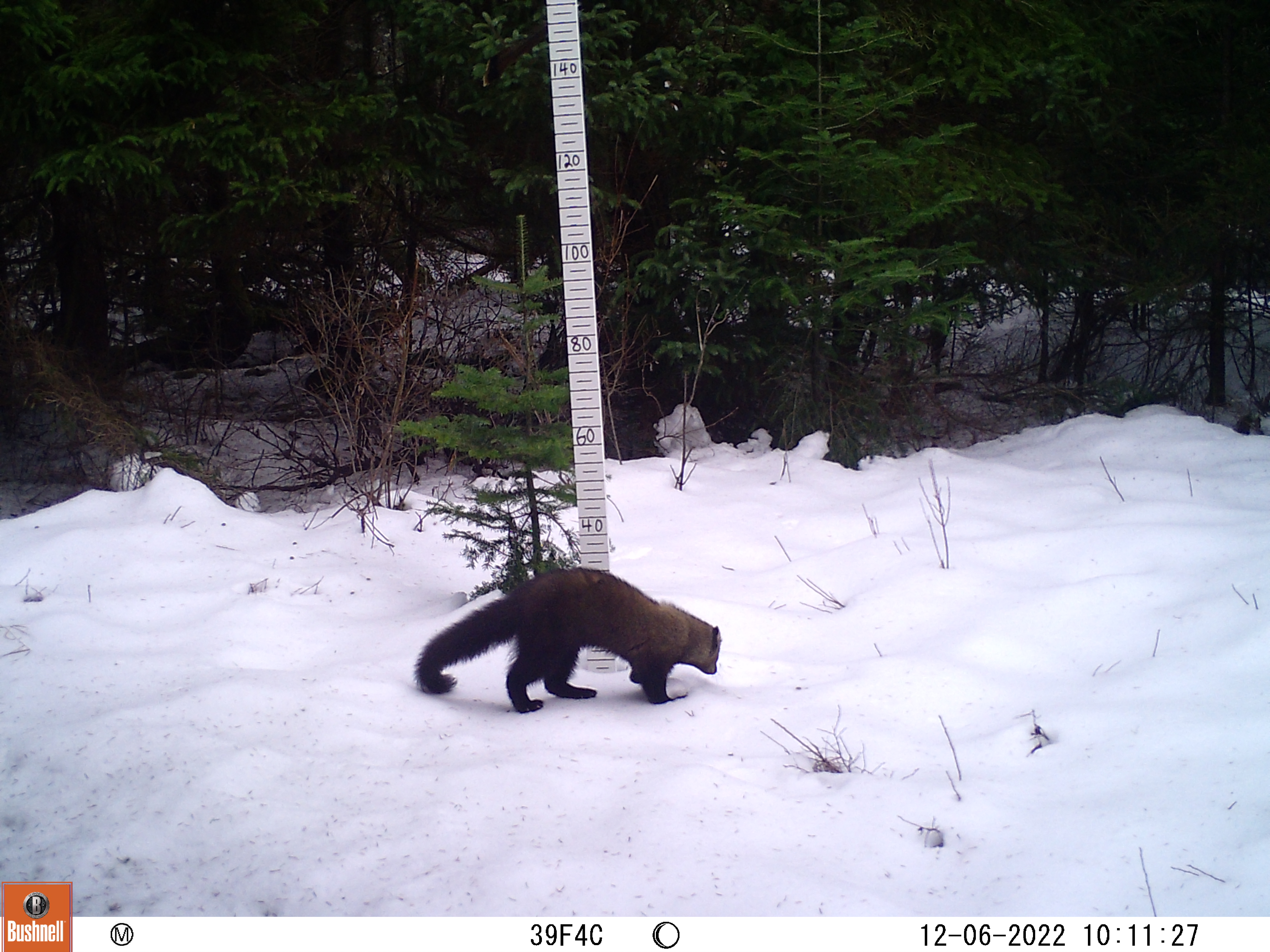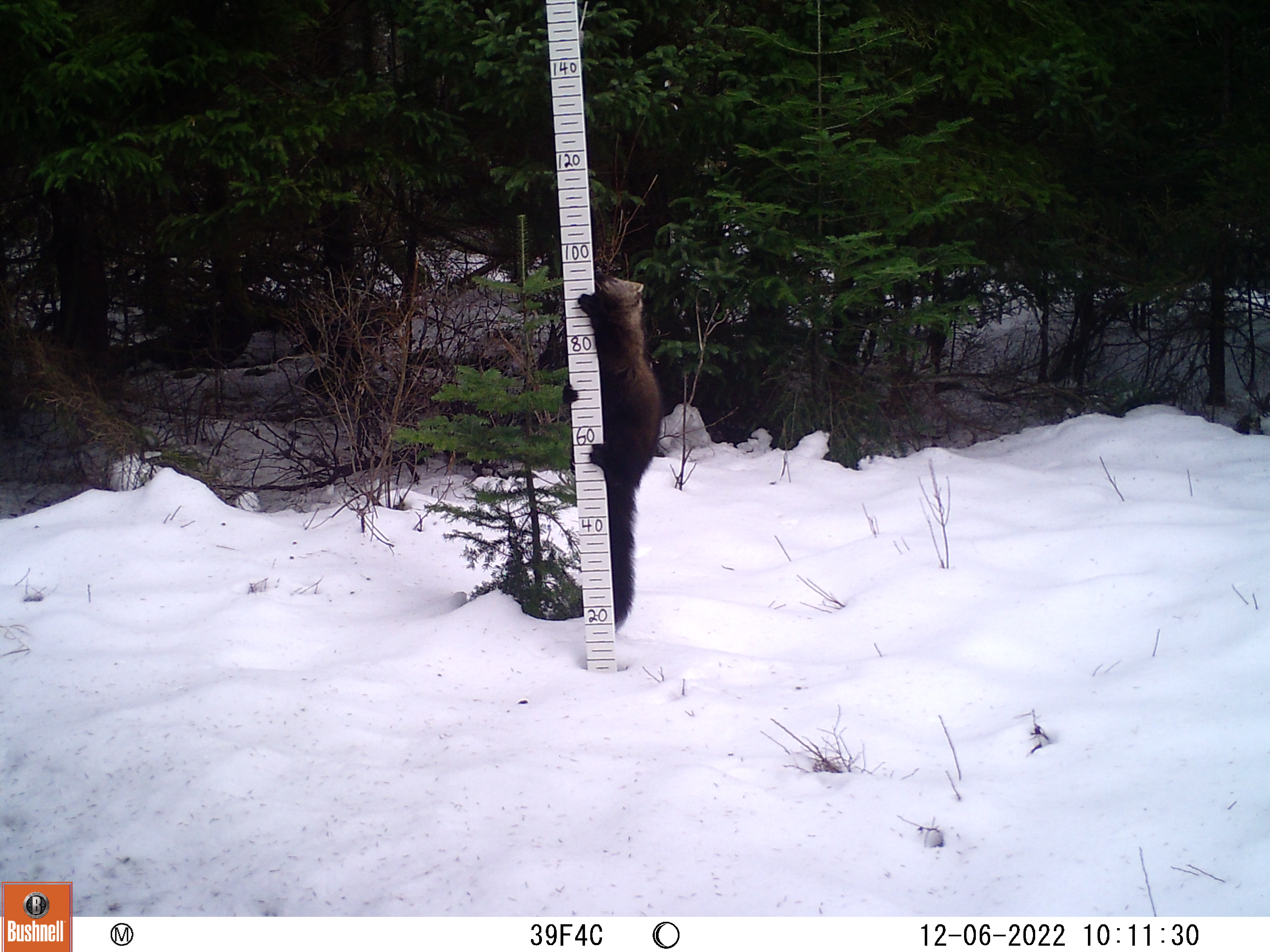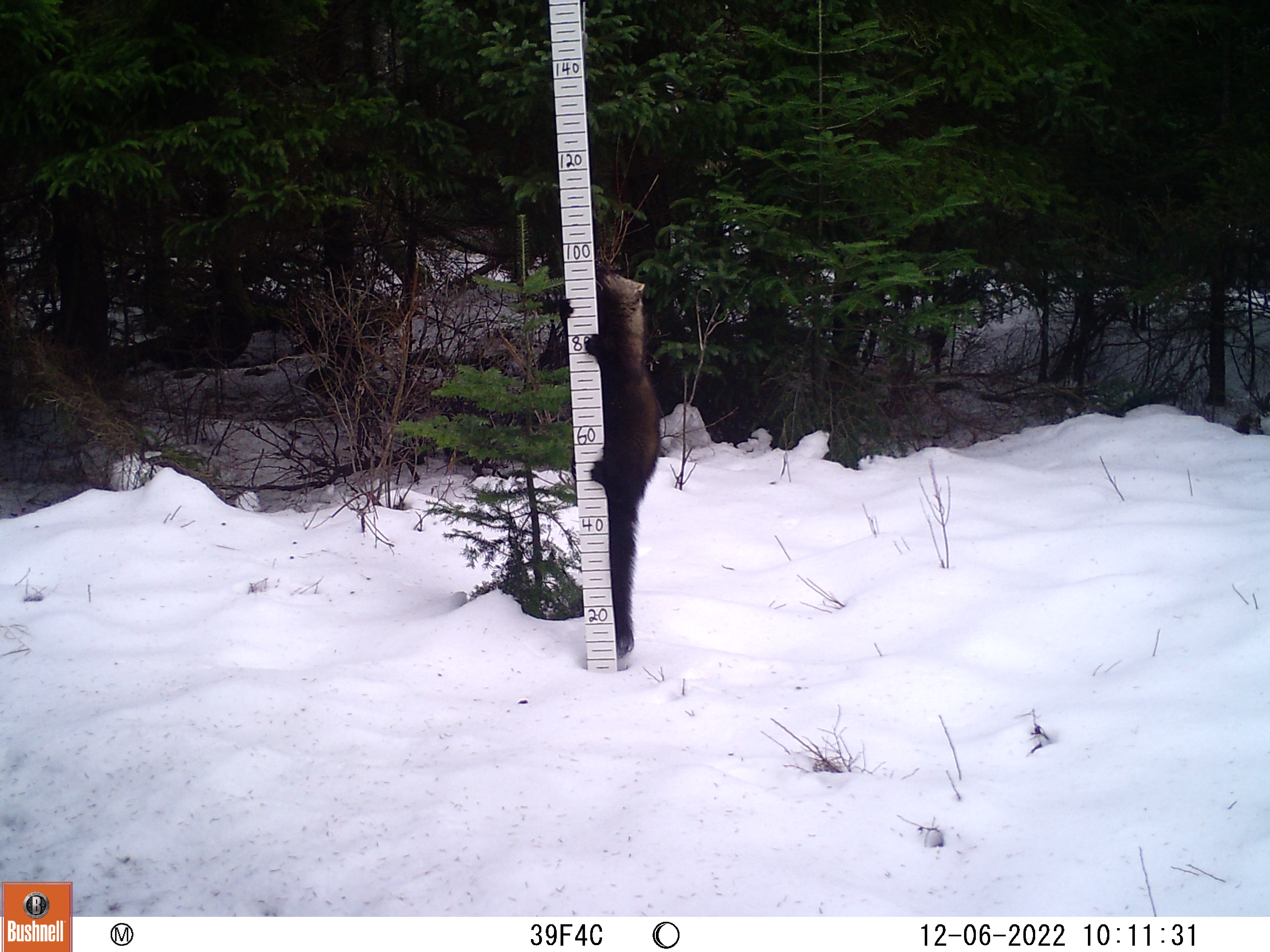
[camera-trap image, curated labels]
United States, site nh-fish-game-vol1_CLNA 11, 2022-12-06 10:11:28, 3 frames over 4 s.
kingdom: Animalia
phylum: Chordata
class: Mammalia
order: Carnivora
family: Mustelidae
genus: Pekania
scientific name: Pekania pennanti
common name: fisher